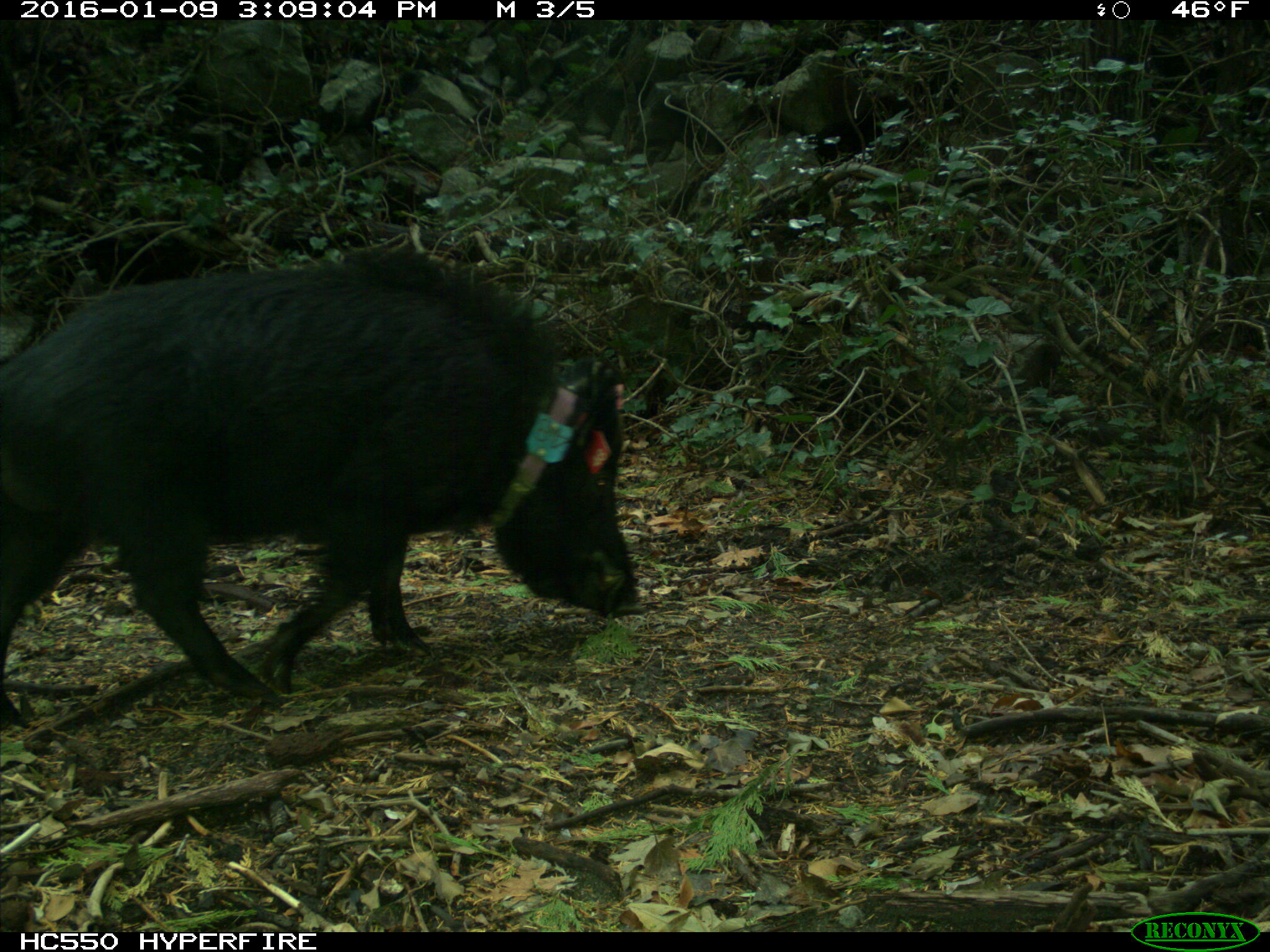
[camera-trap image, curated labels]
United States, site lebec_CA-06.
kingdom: Animalia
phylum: Chordata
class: Mammalia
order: Artiodactyla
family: Suidae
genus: Sus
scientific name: Sus scrofa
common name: wild boar